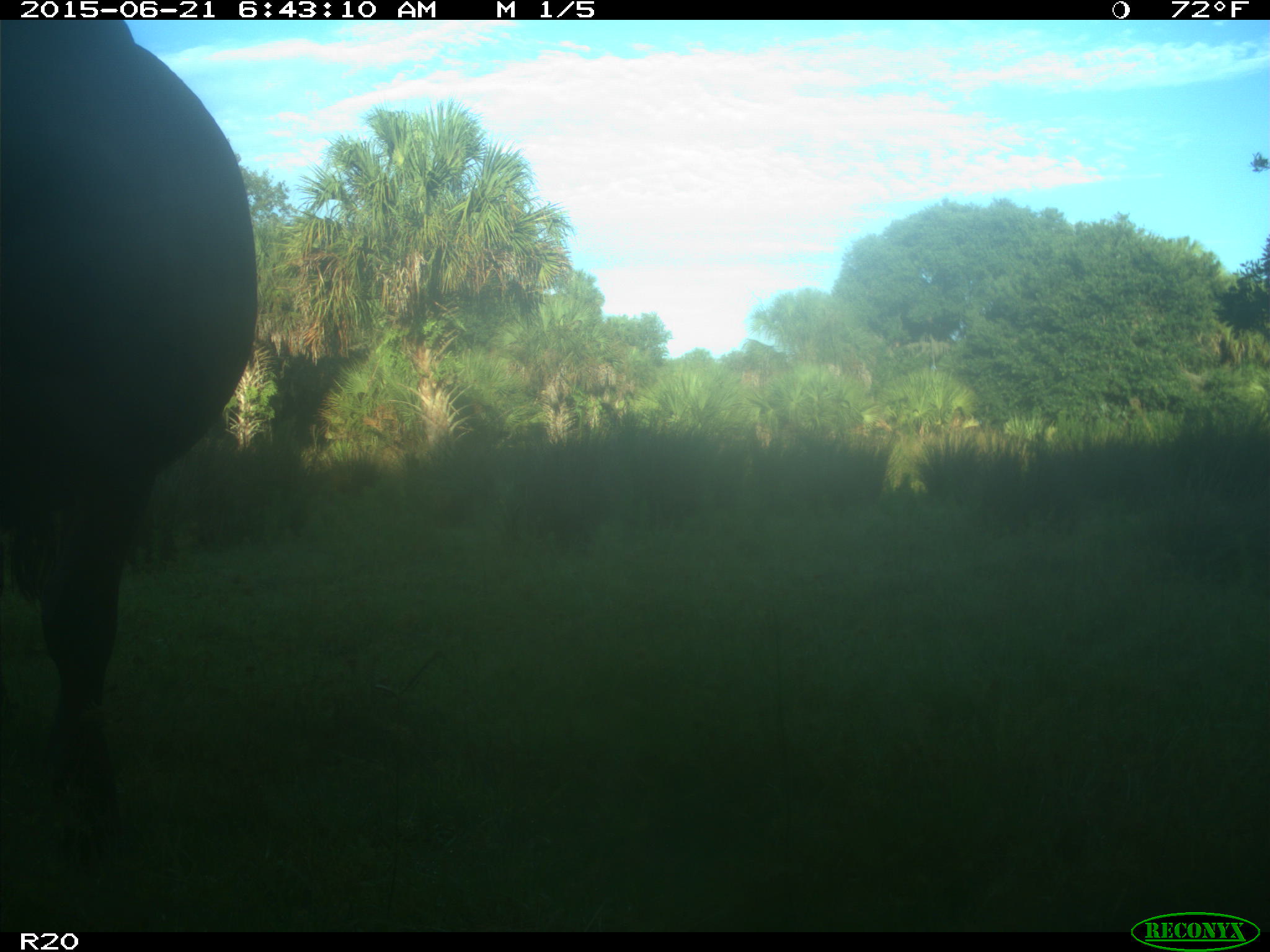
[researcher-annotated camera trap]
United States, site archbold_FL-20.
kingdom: Animalia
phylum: Chordata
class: Mammalia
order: Artiodactyla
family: Bovidae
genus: Bos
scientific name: Bos taurus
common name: domestic cow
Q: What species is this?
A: Bos taurus (domestic cow).